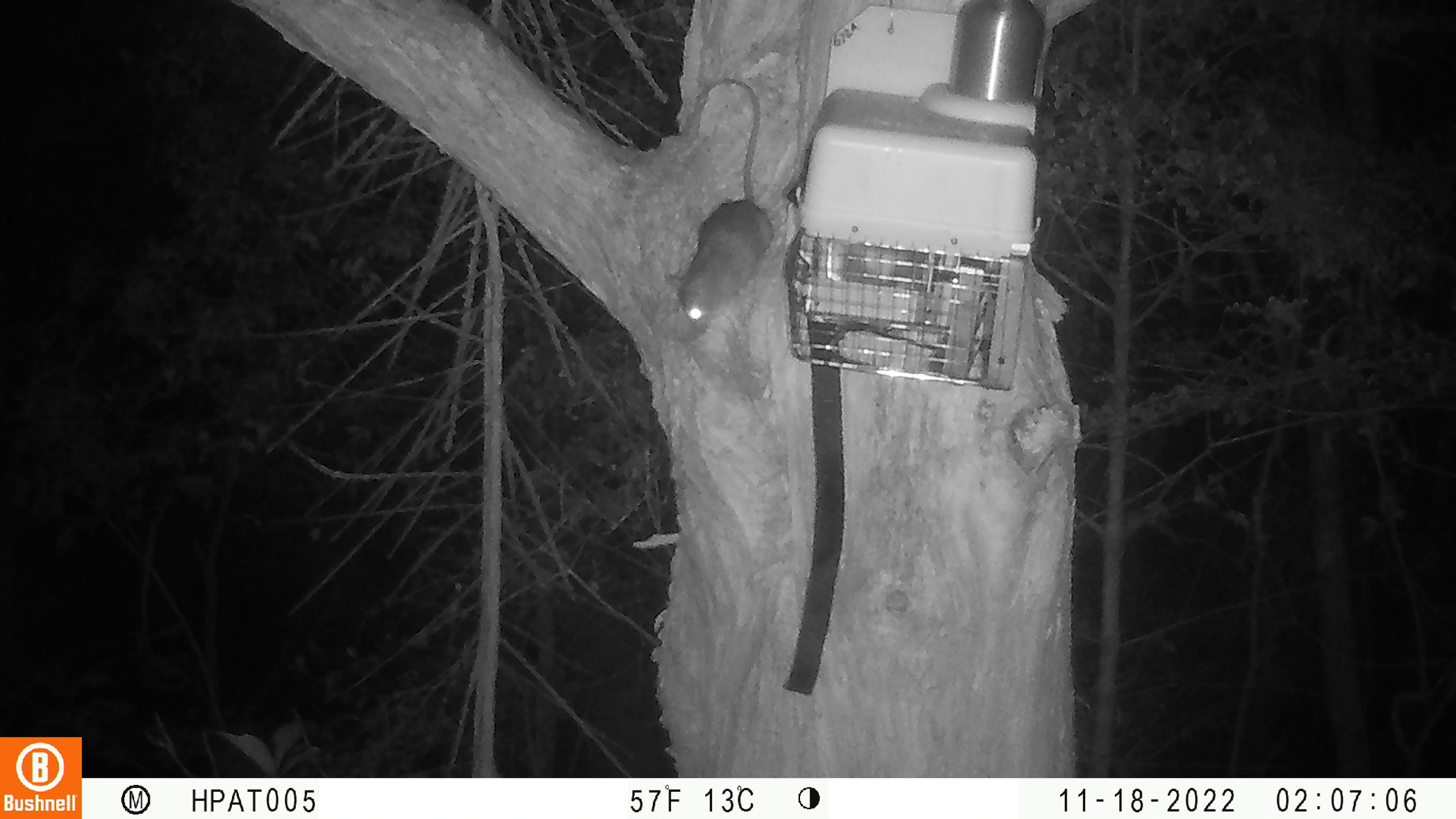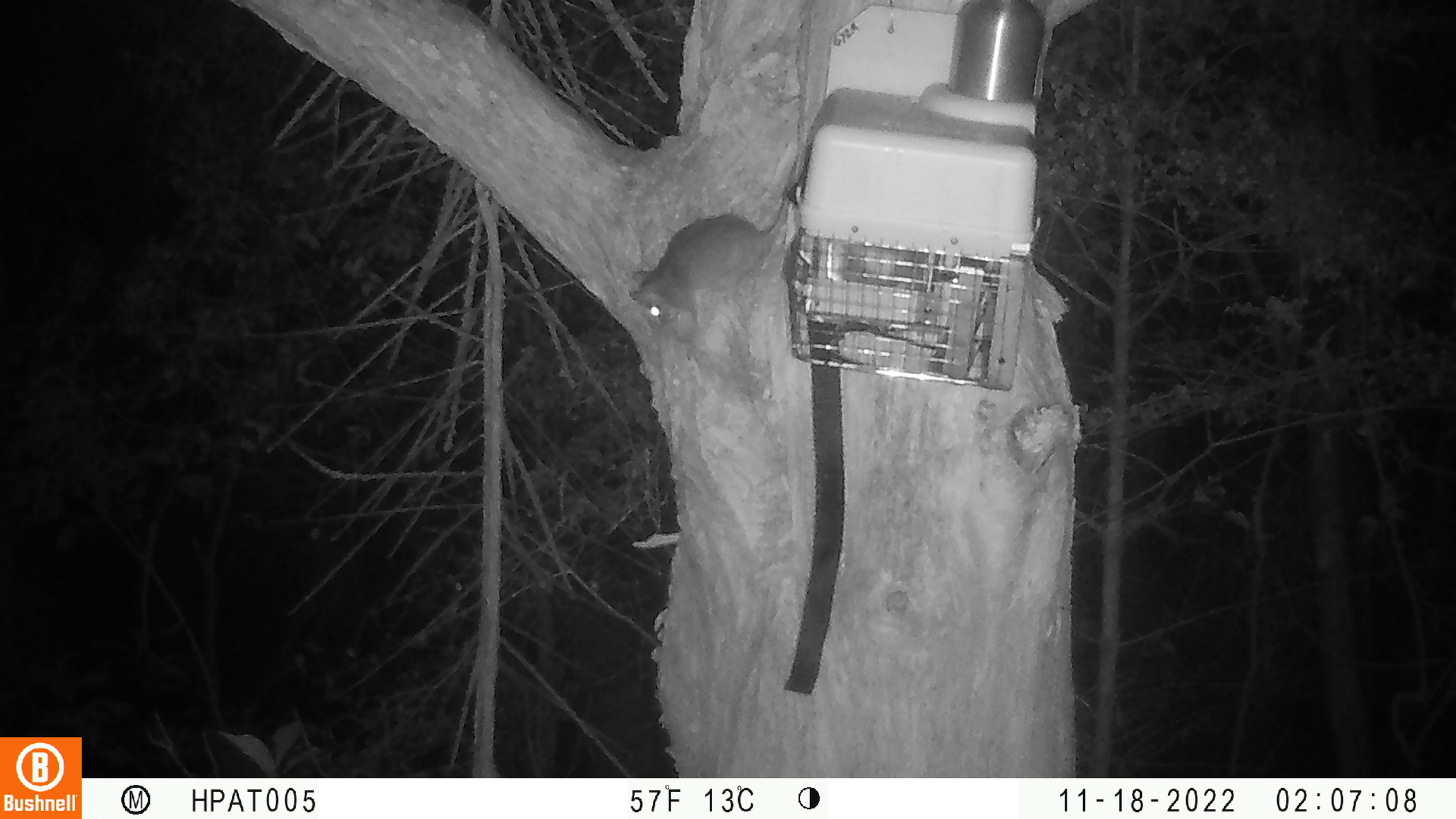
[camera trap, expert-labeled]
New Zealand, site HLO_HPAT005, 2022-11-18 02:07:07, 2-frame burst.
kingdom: Animalia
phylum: Chordata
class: Mammalia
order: Rodentia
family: Muridae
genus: Rattus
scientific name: Rattus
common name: rat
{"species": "rat (Rattus)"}